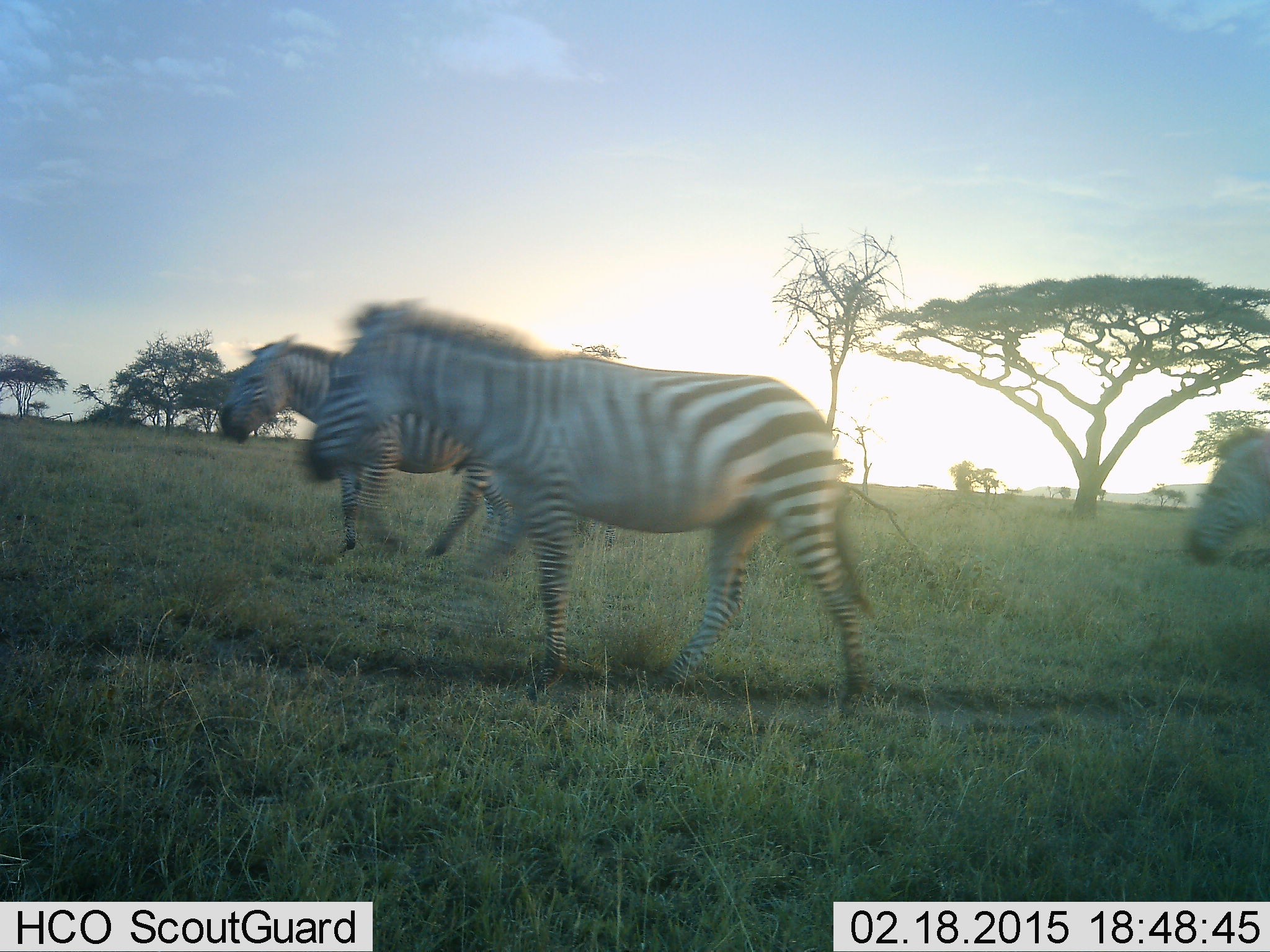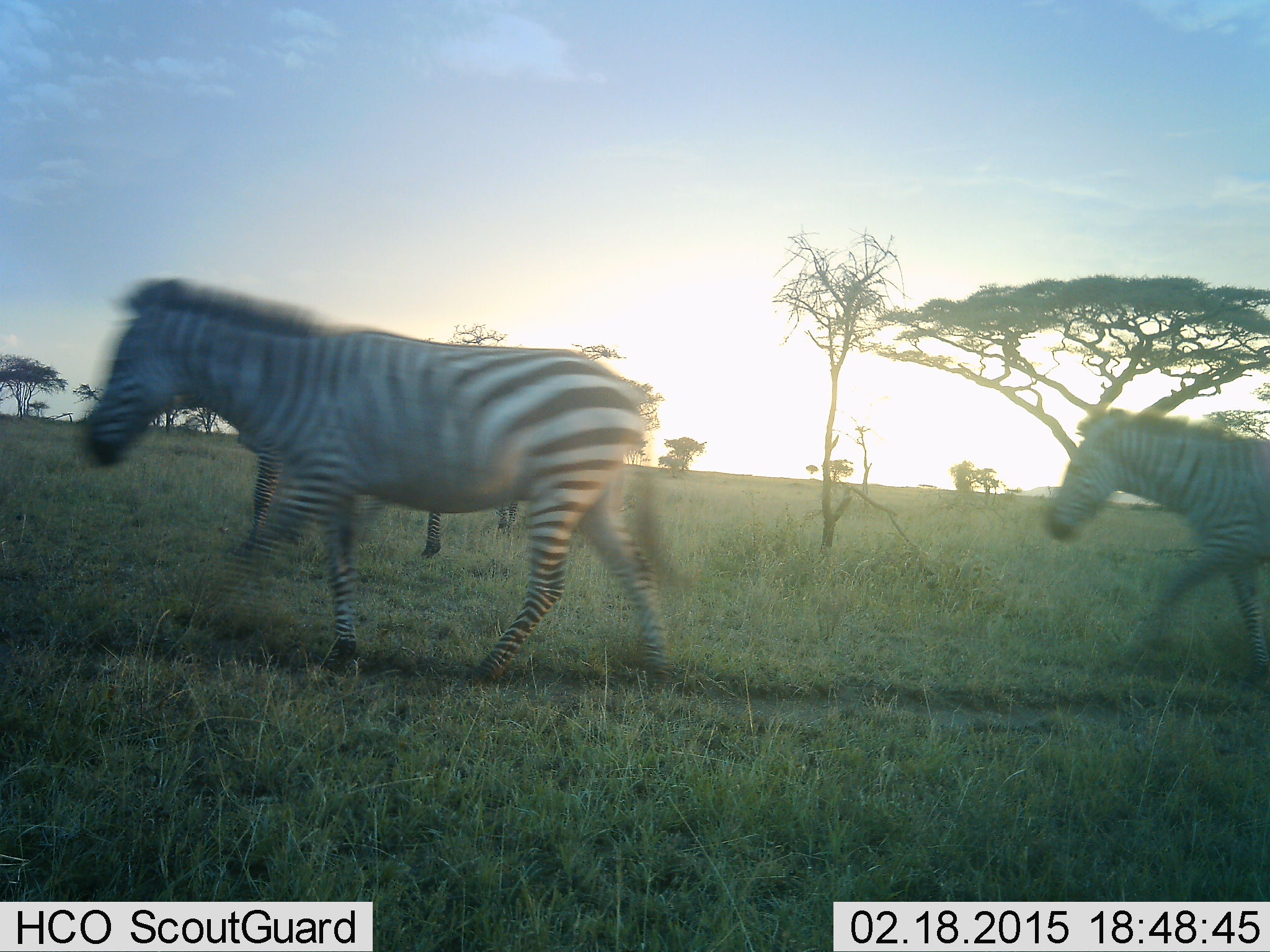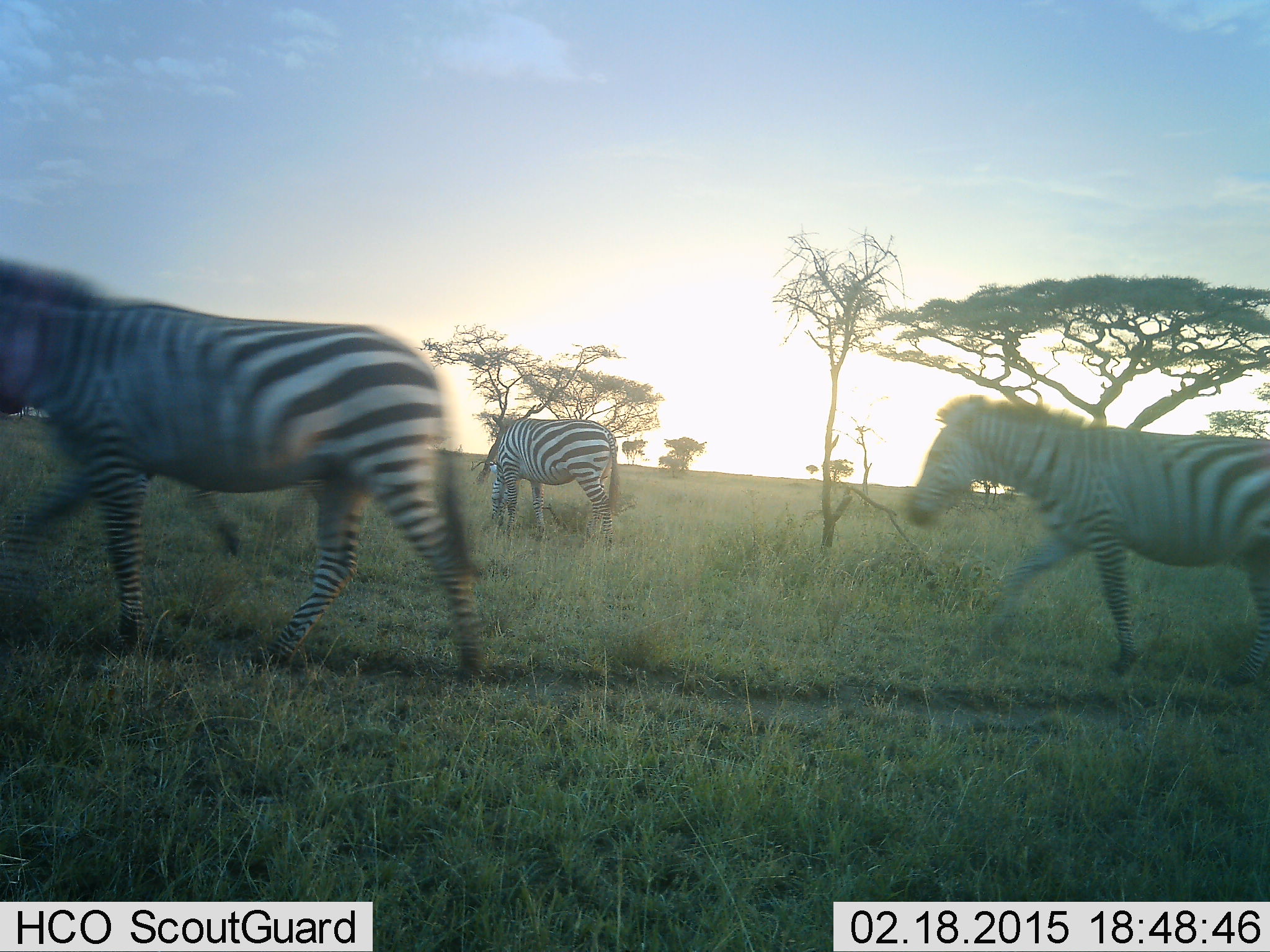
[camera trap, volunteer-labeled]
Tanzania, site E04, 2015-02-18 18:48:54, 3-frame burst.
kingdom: Animalia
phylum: Chordata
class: Mammalia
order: Perissodactyla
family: Equidae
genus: Equus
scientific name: Equus quagga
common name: plains zebra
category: zebra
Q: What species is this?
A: Zebra (plains zebra) (Equus quagga).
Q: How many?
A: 4.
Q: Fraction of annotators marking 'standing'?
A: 30%.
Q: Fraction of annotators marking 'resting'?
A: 0%.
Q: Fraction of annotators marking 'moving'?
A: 90%.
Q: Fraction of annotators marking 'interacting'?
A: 0%.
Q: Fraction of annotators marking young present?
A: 0%.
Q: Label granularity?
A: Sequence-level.